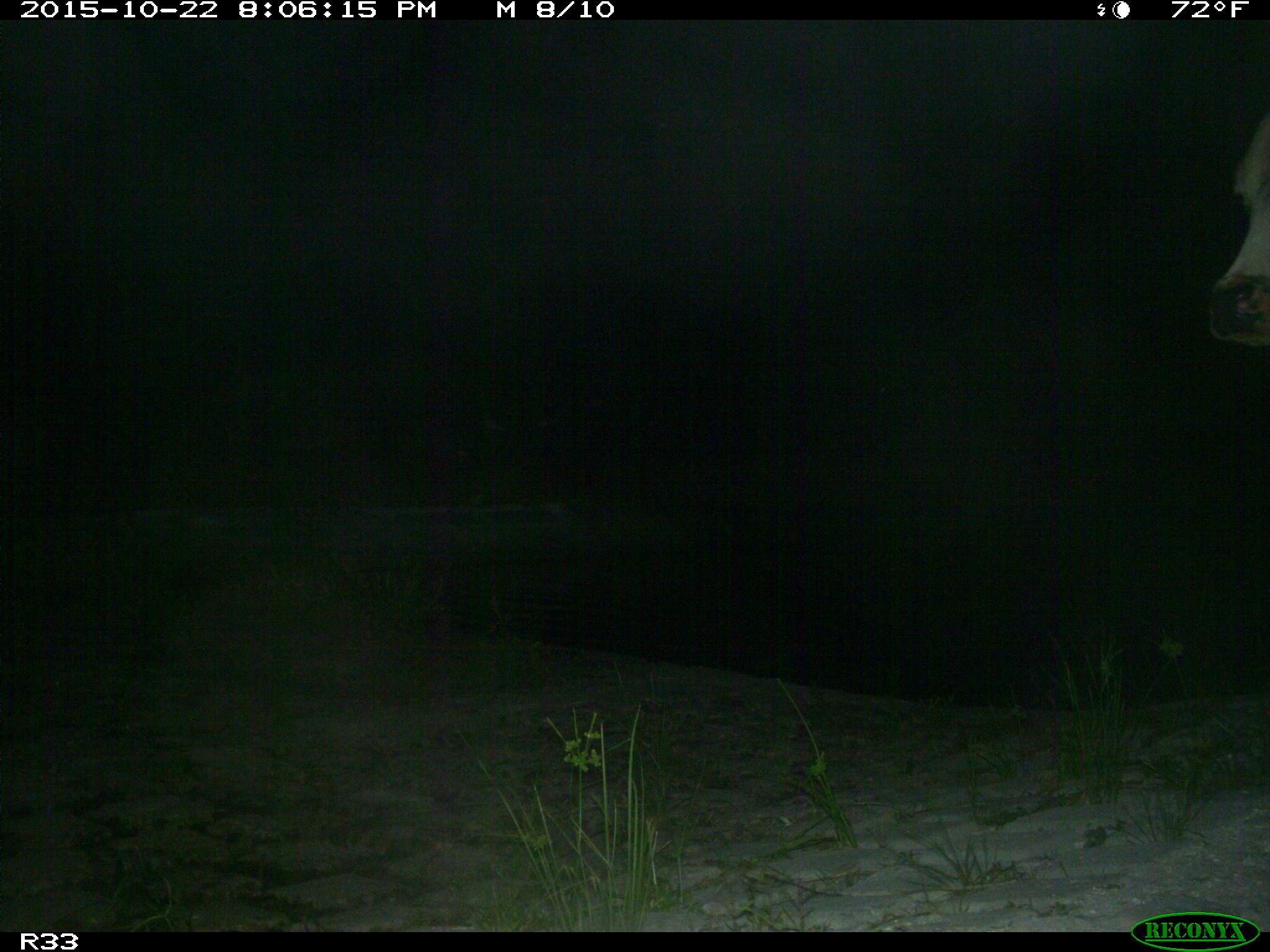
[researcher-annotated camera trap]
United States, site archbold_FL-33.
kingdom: Animalia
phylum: Chordata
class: Mammalia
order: Artiodactyla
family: Bovidae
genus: Bos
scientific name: Bos taurus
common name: domestic cow